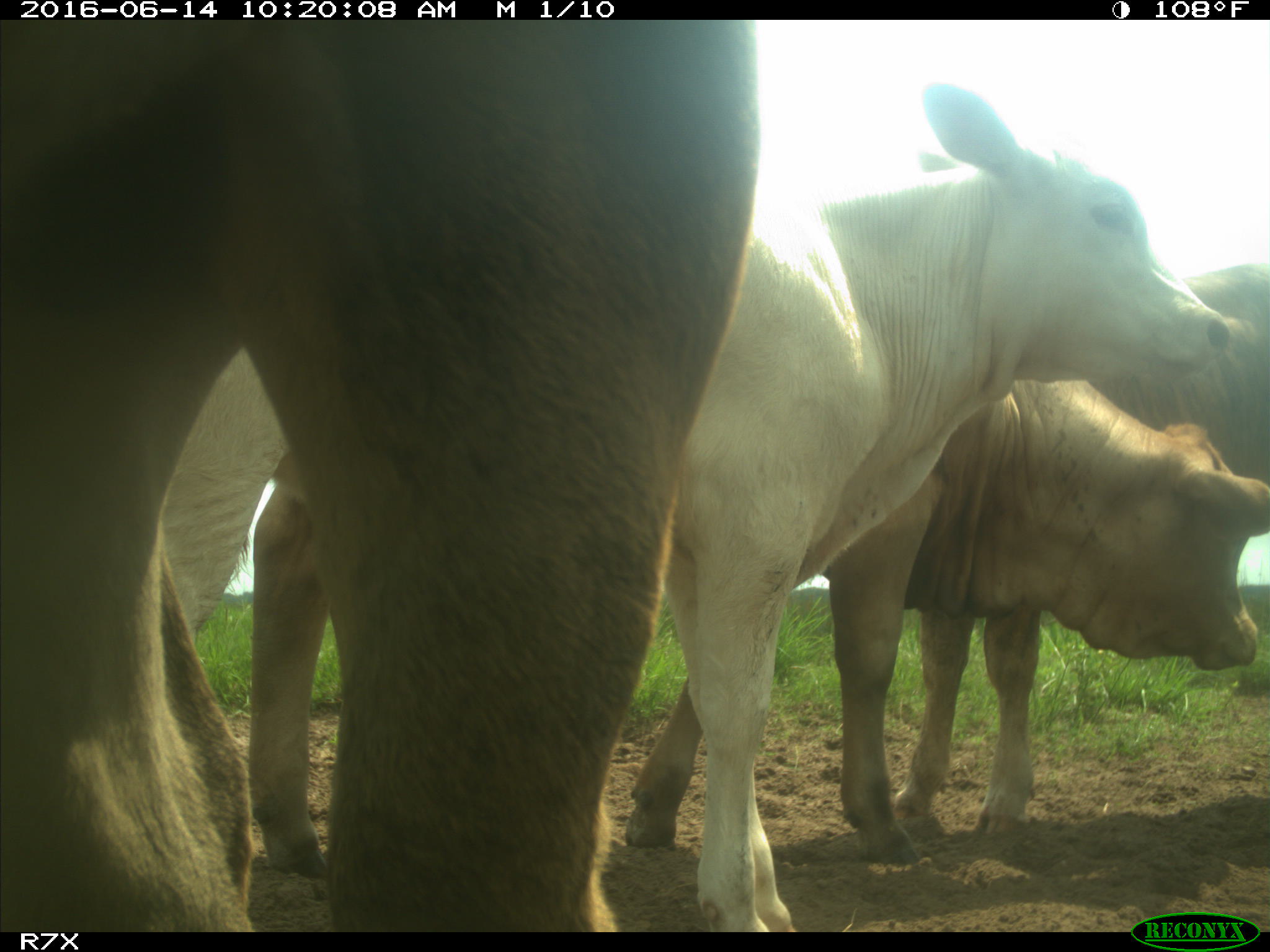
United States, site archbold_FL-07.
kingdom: Animalia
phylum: Chordata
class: Mammalia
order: Artiodactyla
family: Bovidae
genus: Bos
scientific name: Bos taurus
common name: domestic cow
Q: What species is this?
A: Bos taurus (domestic cow).